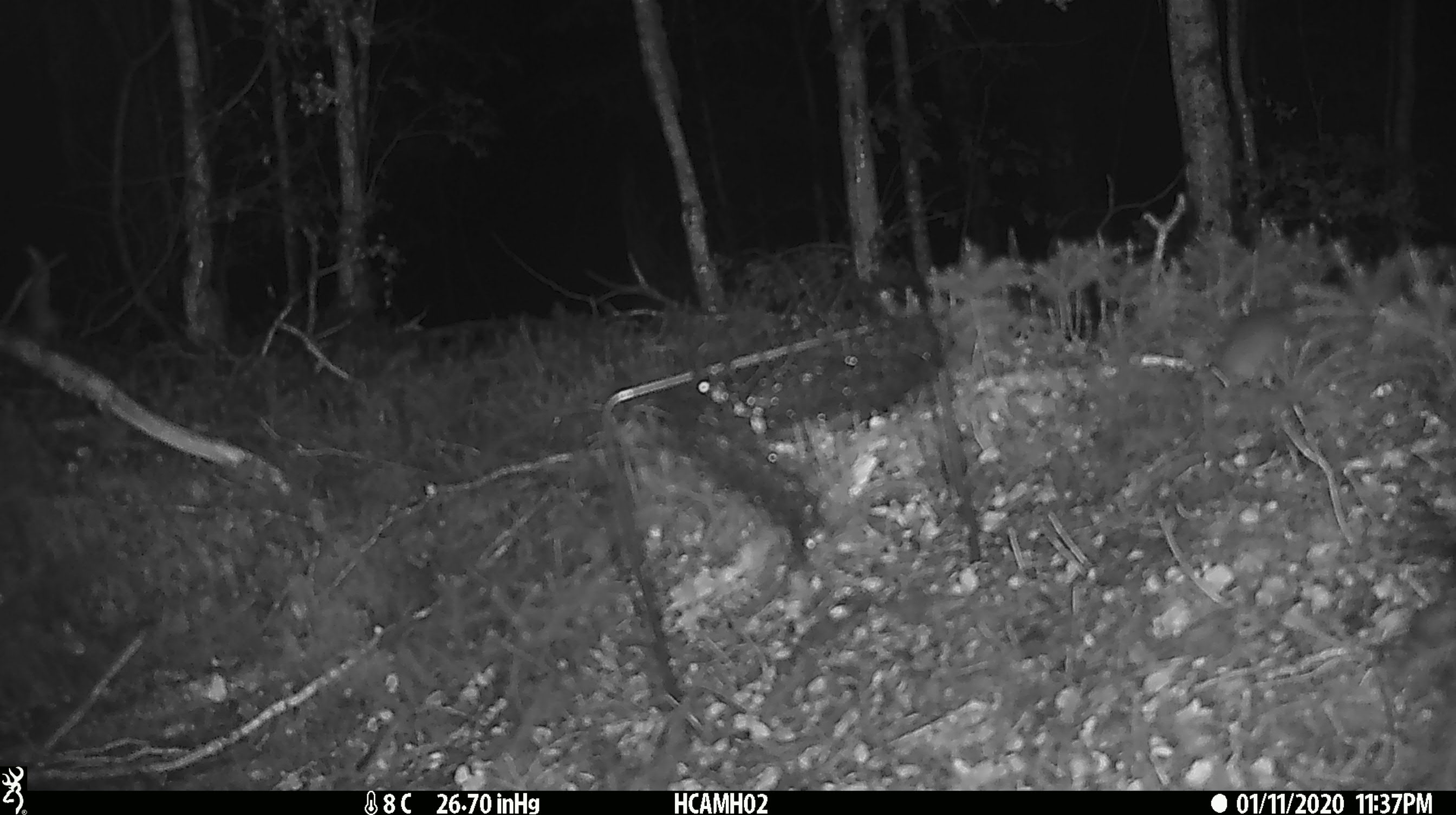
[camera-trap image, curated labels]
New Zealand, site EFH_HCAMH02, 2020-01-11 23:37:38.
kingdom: Animalia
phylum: Chordata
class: Mammalia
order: Rodentia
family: Muridae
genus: Mus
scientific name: Mus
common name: mouse